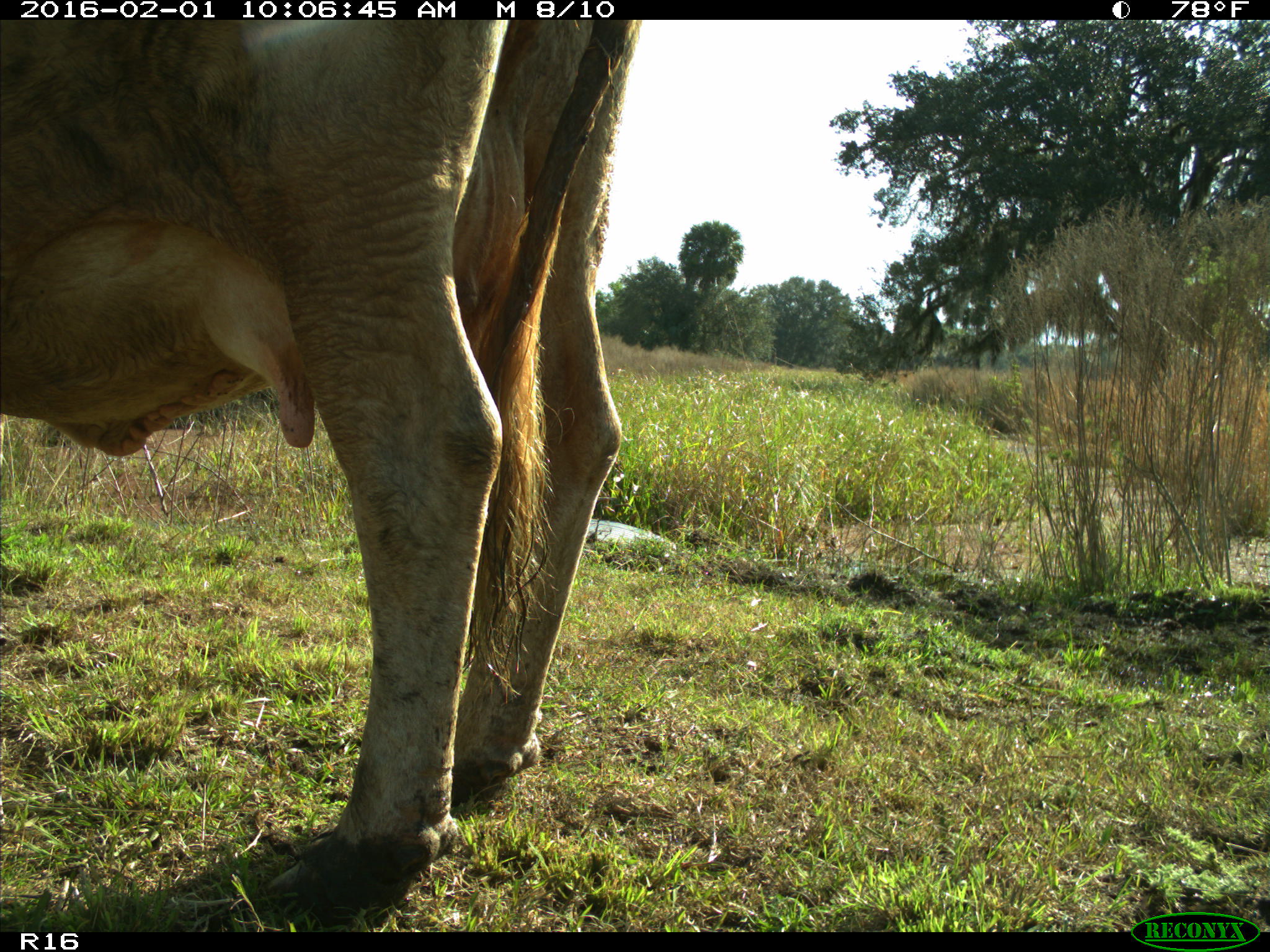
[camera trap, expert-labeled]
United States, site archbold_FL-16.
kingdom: Animalia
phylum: Chordata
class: Mammalia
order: Artiodactyla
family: Bovidae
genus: Bos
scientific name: Bos taurus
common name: domestic cow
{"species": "Bos taurus (domestic cow)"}